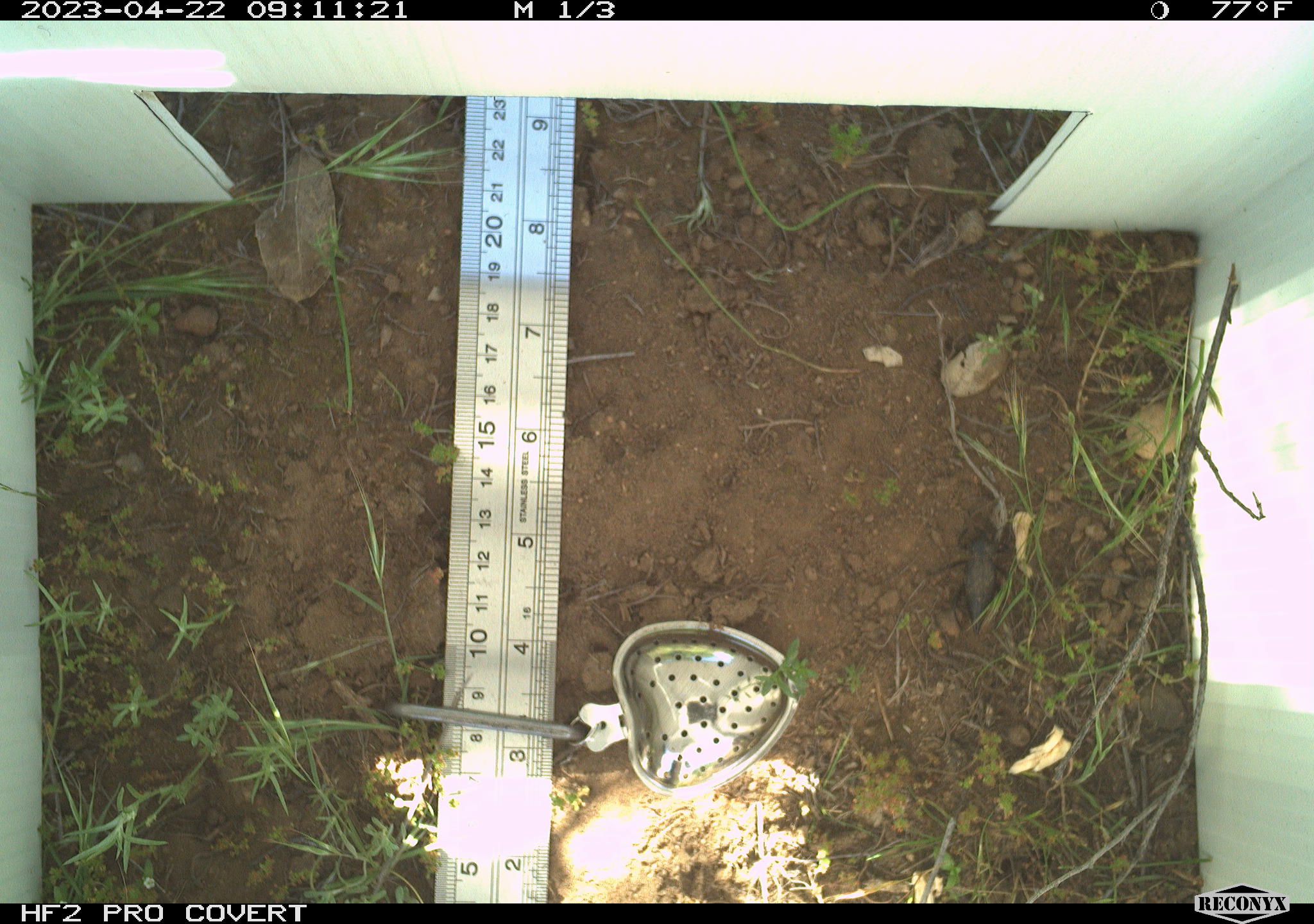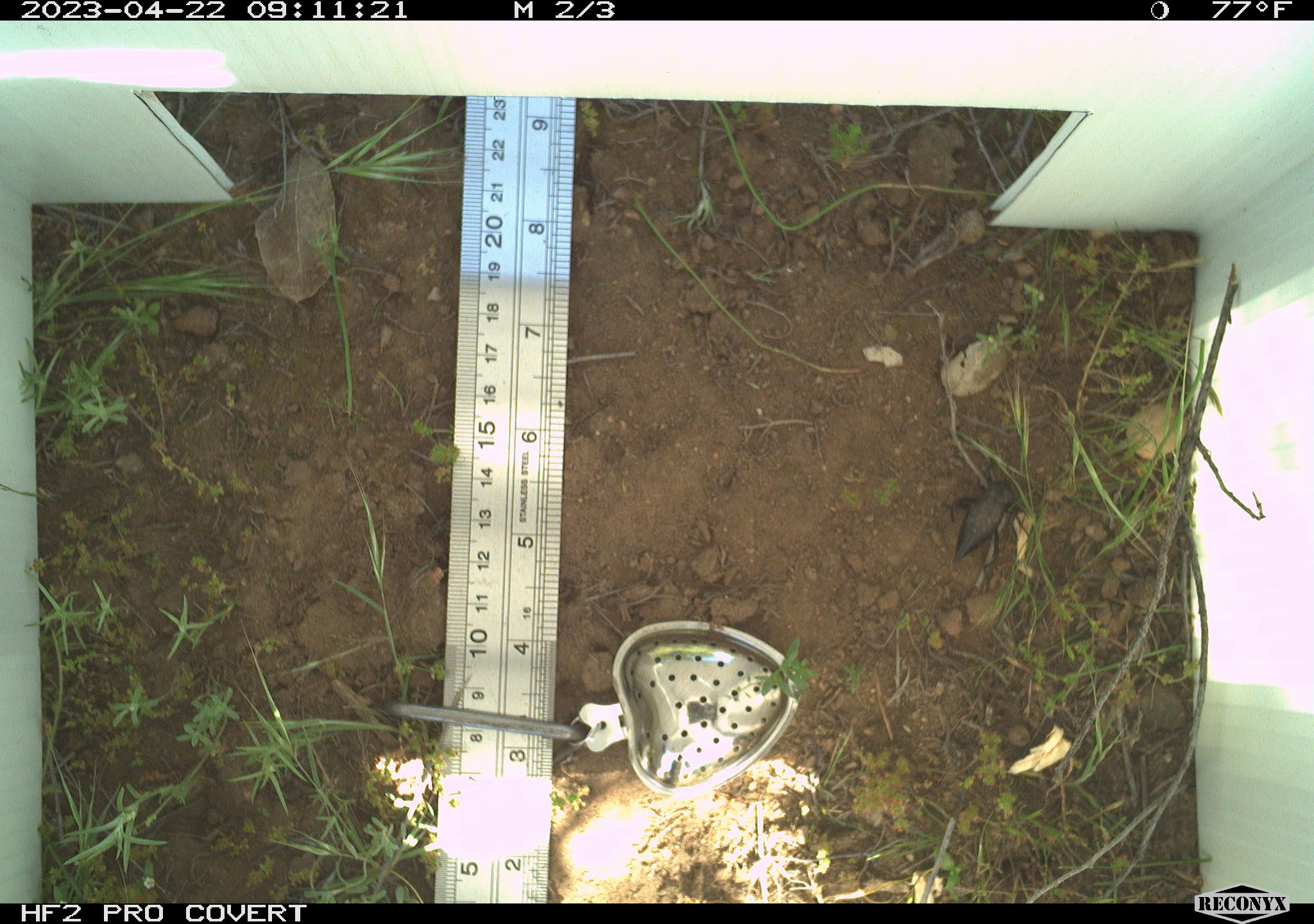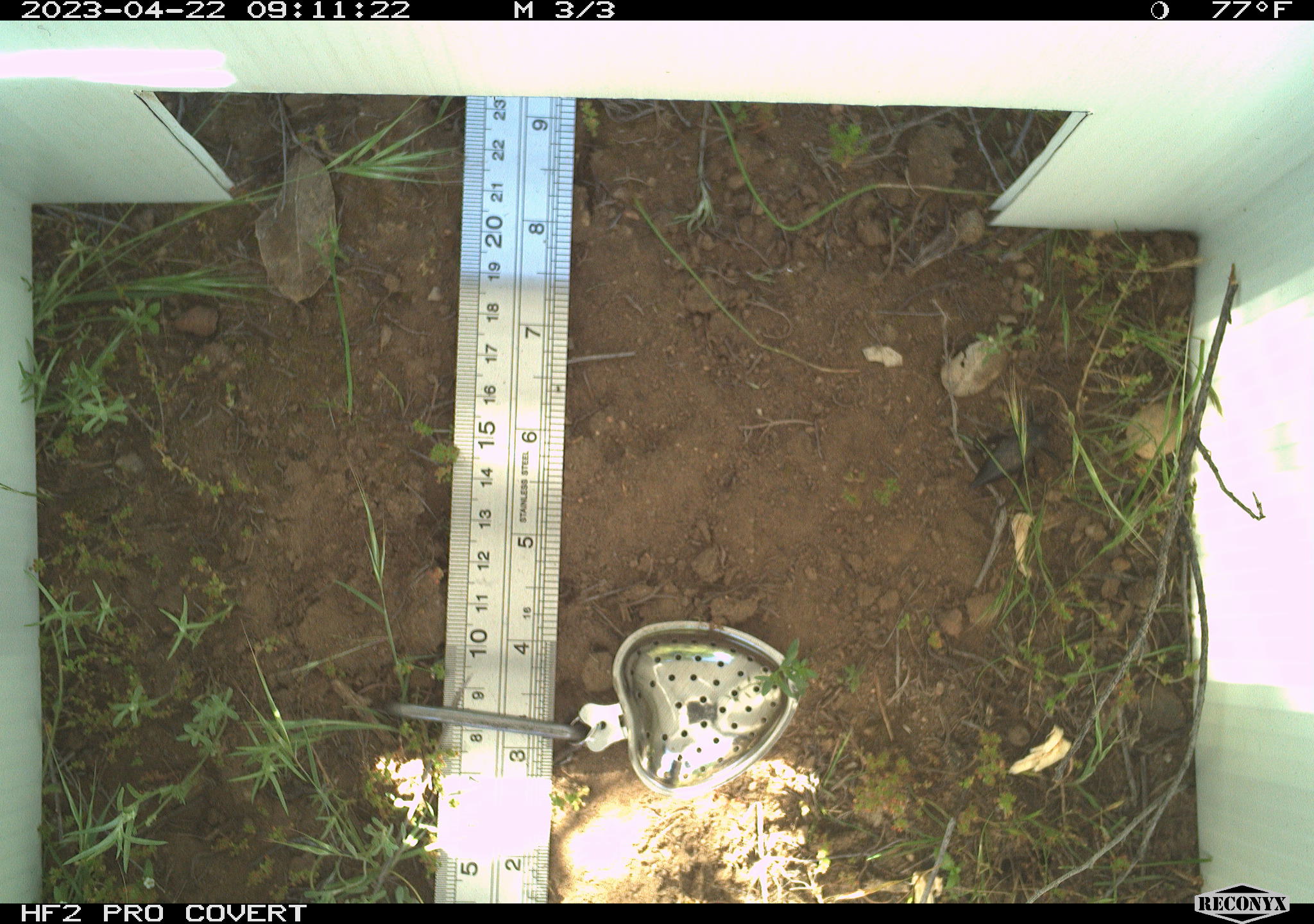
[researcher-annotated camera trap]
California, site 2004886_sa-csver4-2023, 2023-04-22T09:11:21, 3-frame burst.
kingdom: Animalia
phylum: Arthropoda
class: Insecta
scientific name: Insecta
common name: insect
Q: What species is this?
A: Insect (Insecta).